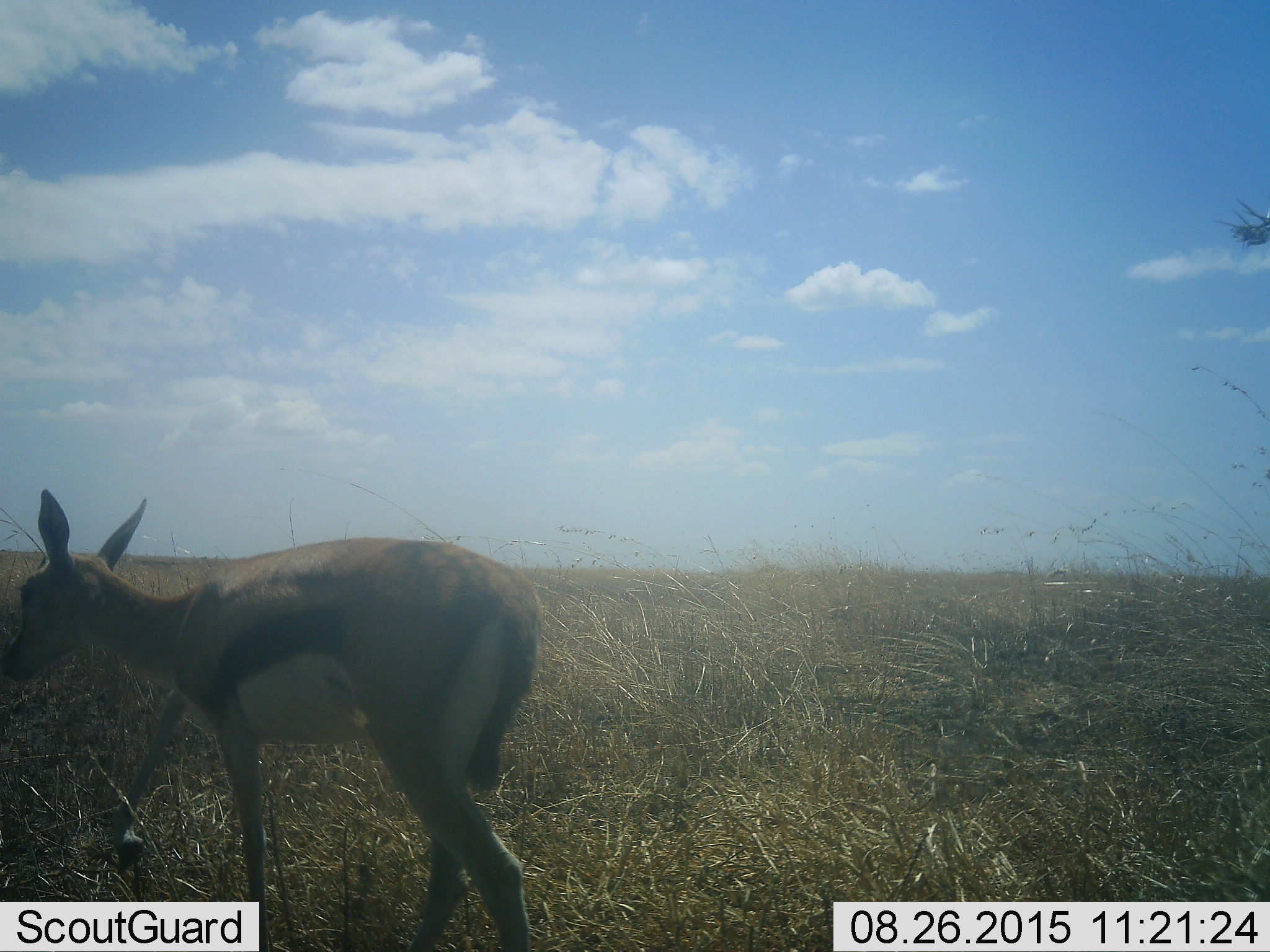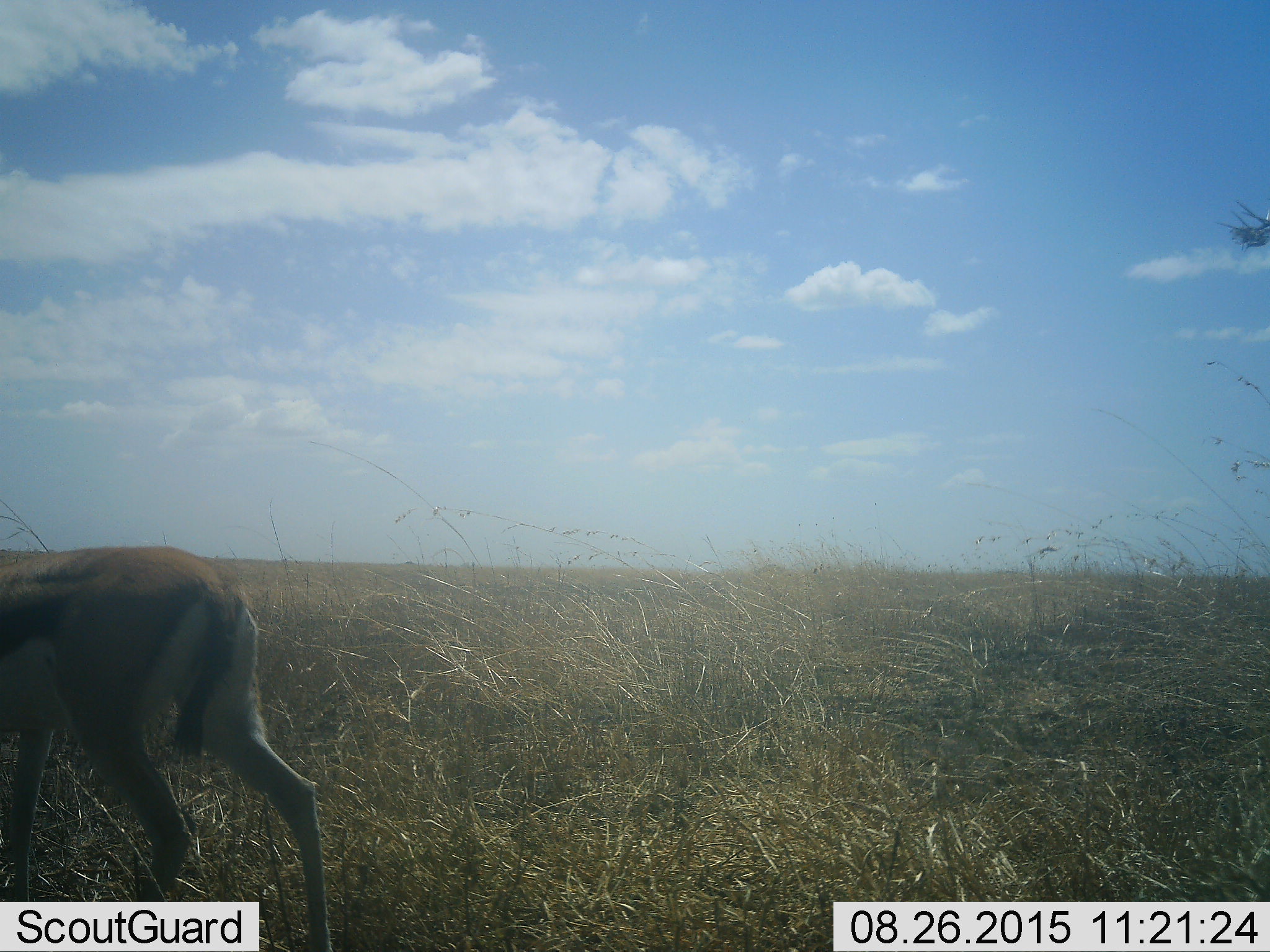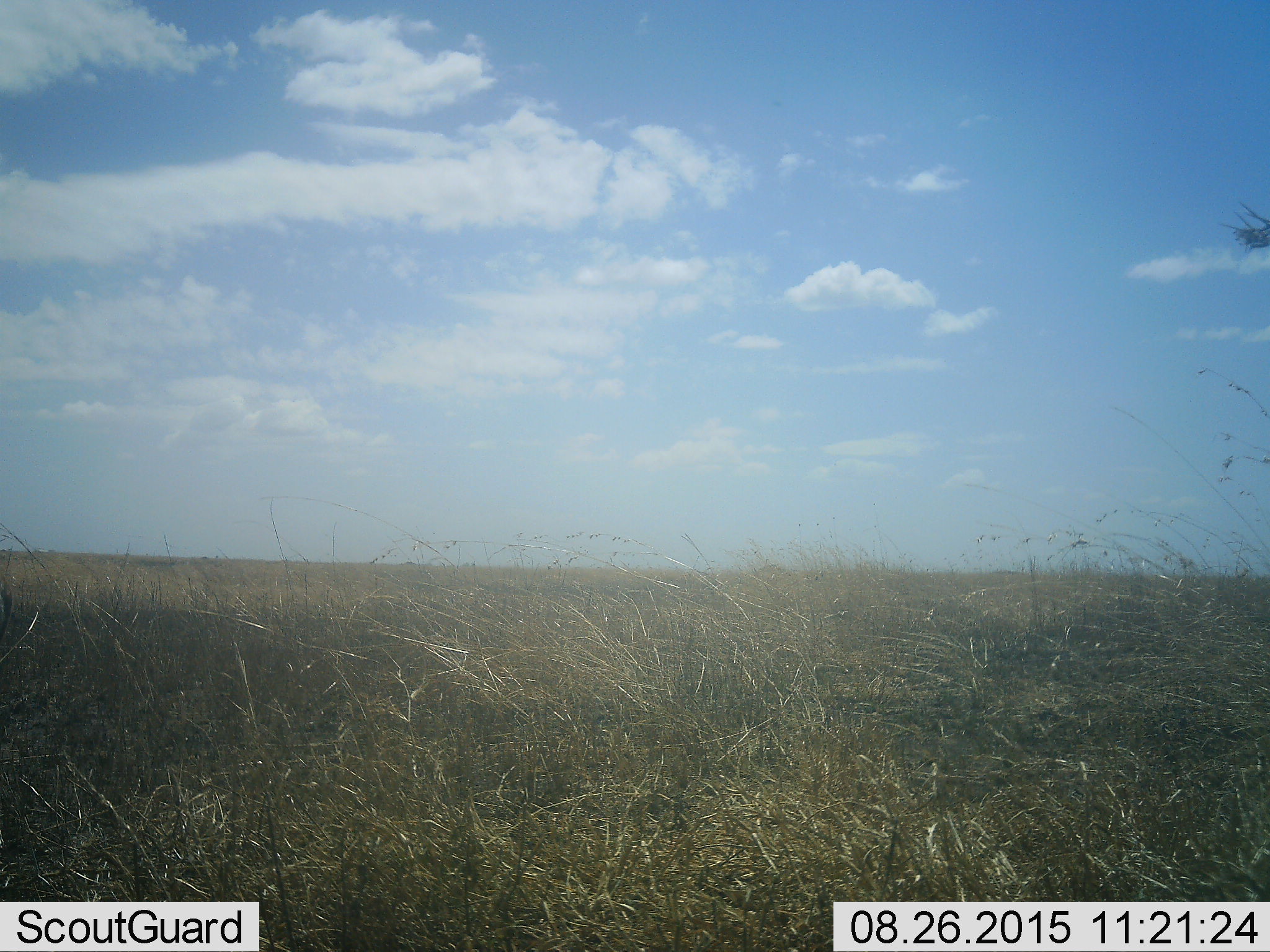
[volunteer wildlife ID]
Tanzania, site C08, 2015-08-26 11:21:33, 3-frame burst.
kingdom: Animalia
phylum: Chordata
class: Mammalia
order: Artiodactyla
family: Bovidae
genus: Eudorcas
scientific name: Eudorcas thomsonii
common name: thomson's gazelle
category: gazellethomsons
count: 1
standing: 8%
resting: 0%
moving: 92%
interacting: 0%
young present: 8%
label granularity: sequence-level